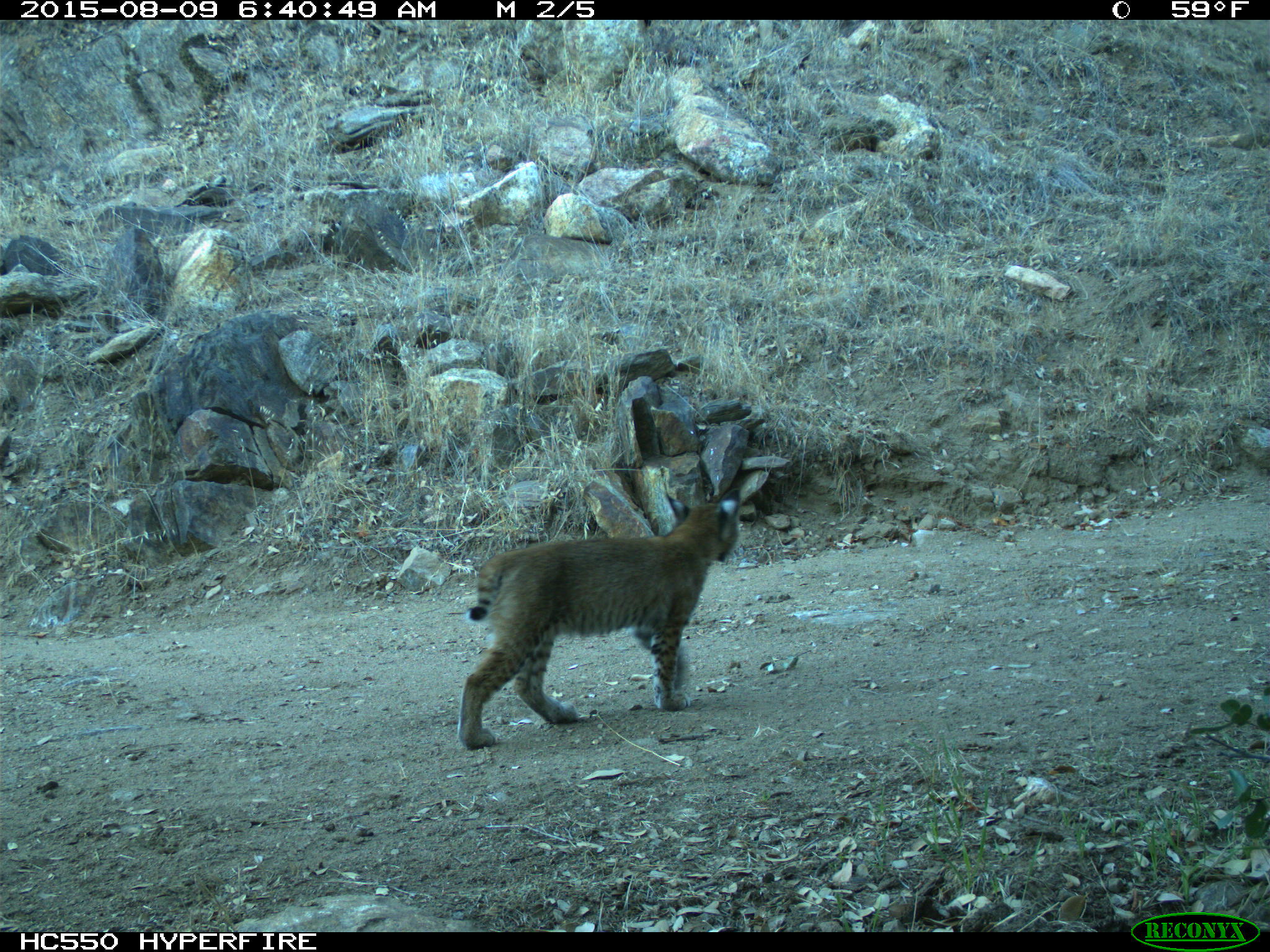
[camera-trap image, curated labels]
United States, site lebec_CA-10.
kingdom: Animalia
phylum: Chordata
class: Mammalia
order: Carnivora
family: Felidae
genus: Lynx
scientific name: Lynx rufus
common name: bobcat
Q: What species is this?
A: Lynx rufus (bobcat).